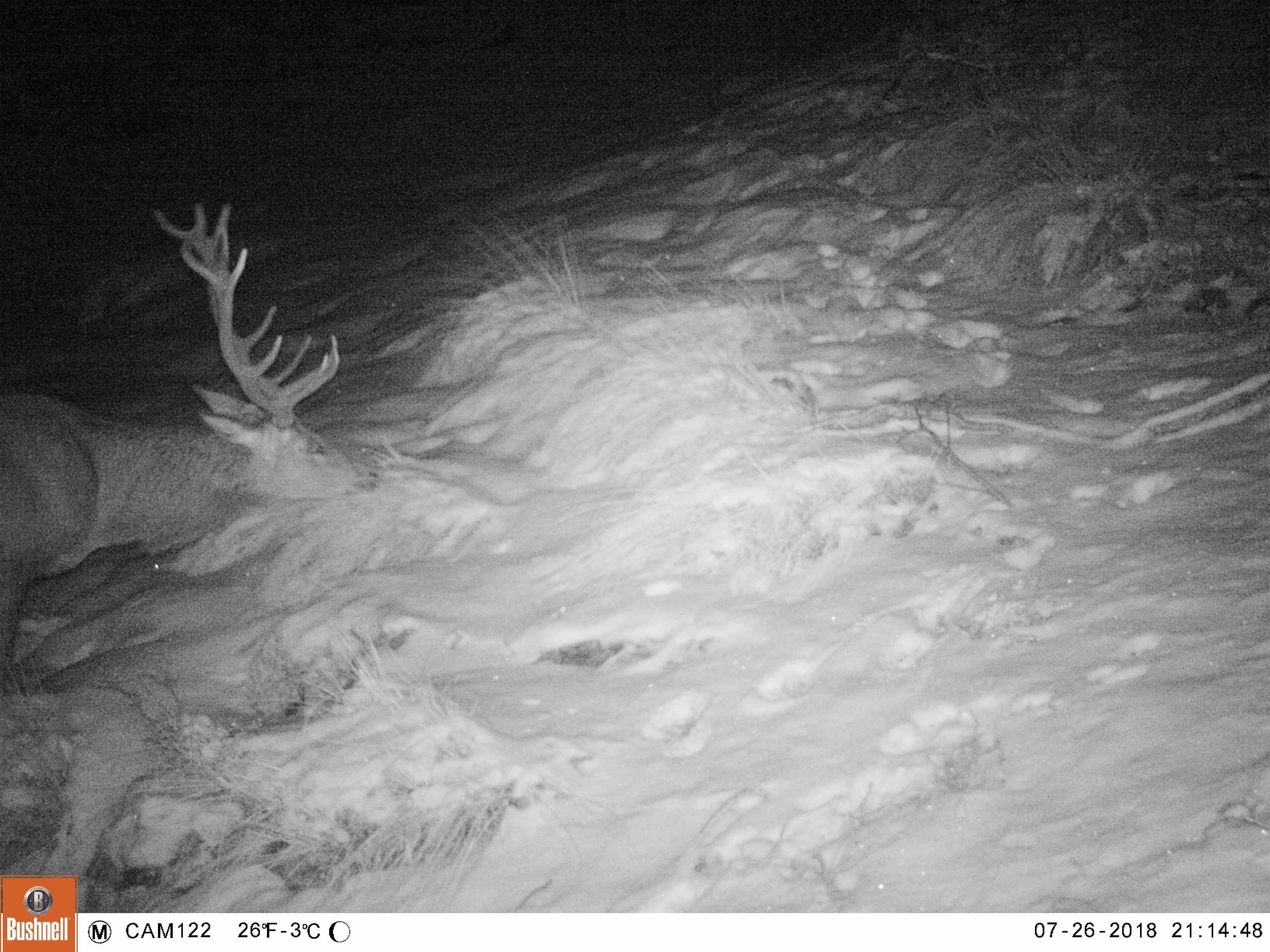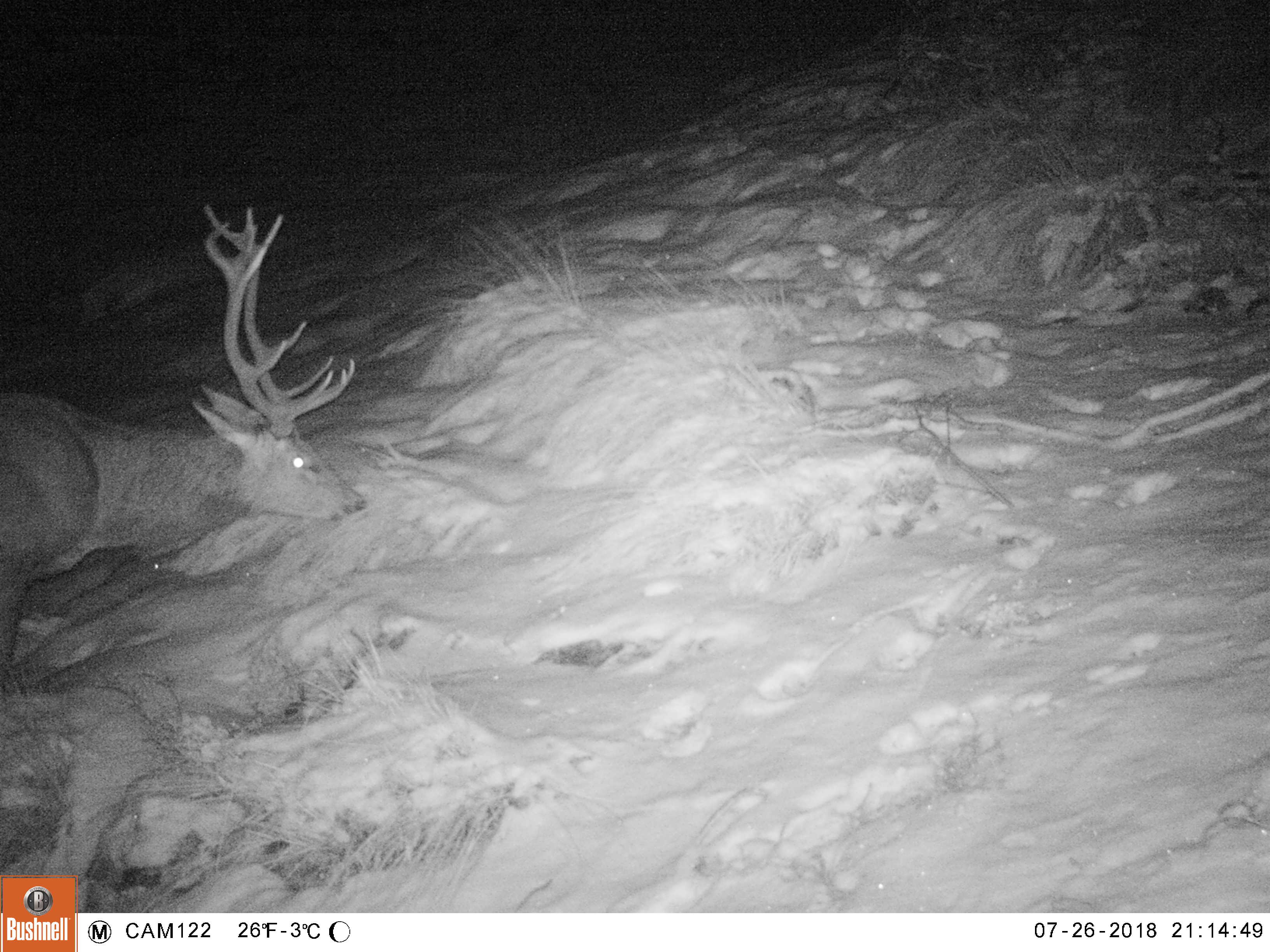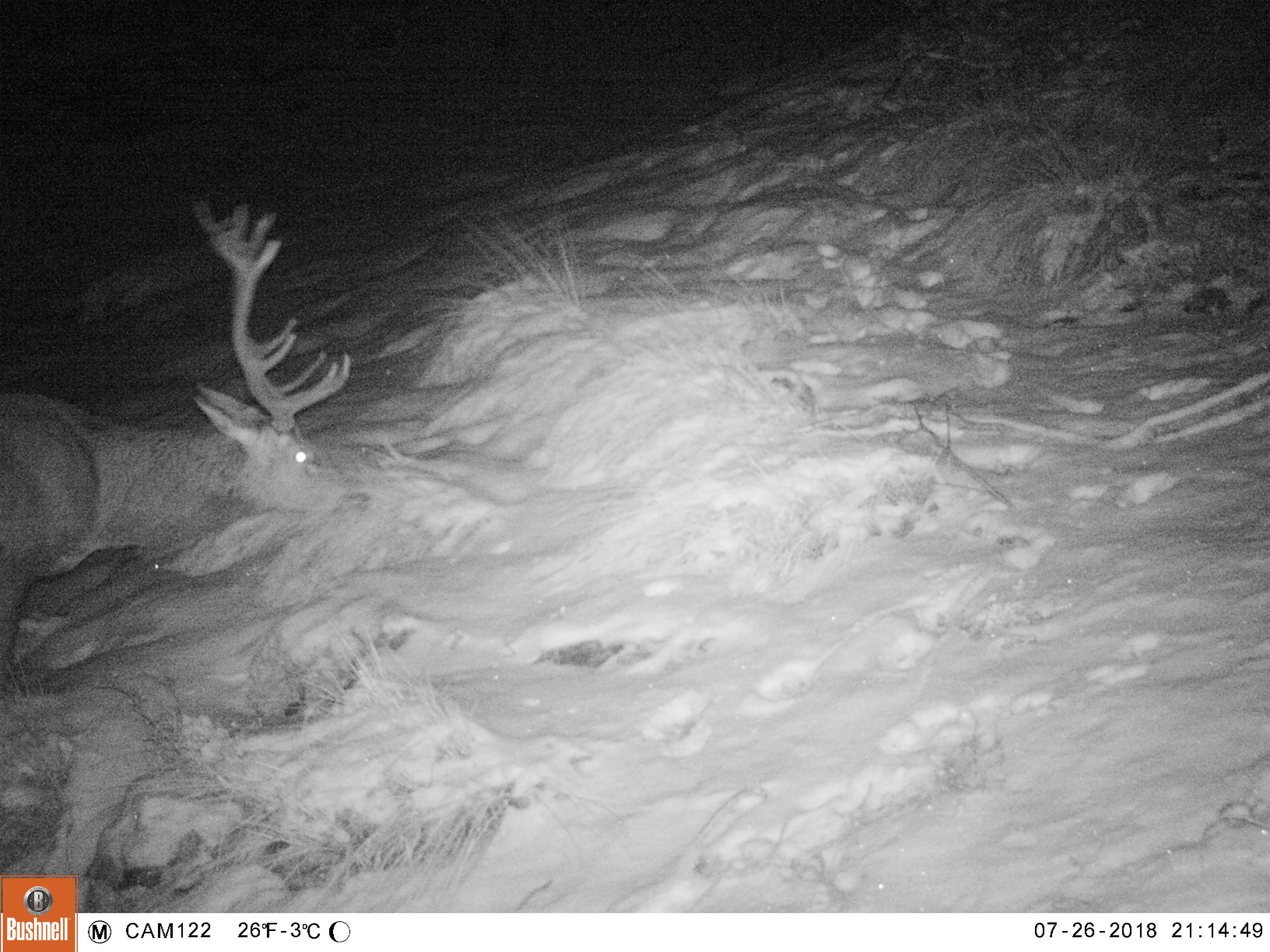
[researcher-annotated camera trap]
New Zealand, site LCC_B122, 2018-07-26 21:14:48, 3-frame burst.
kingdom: Animalia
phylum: Chordata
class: Mammalia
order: Artiodactyla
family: Cervidae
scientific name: Cervidae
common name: deer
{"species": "deer (Cervidae)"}